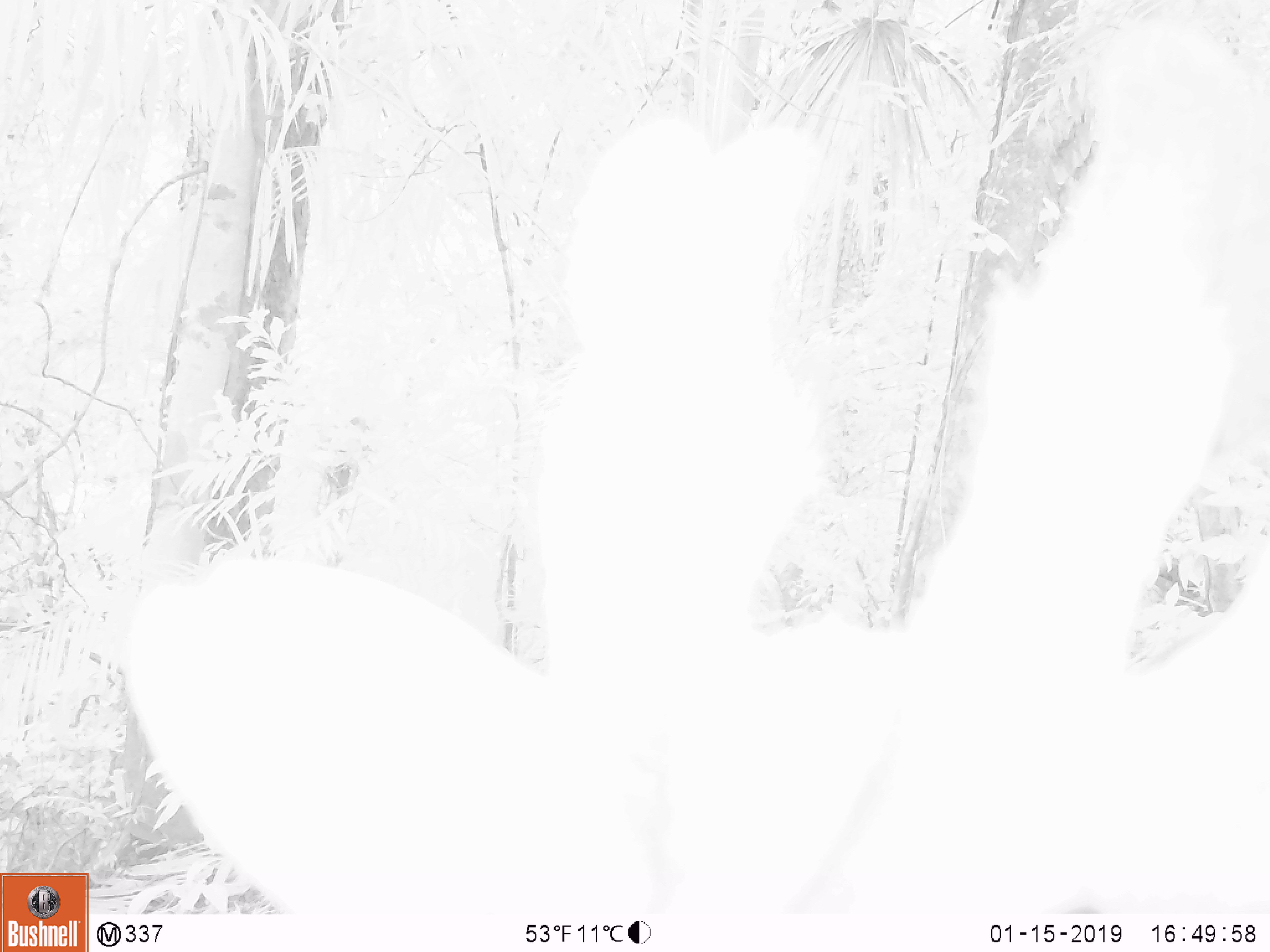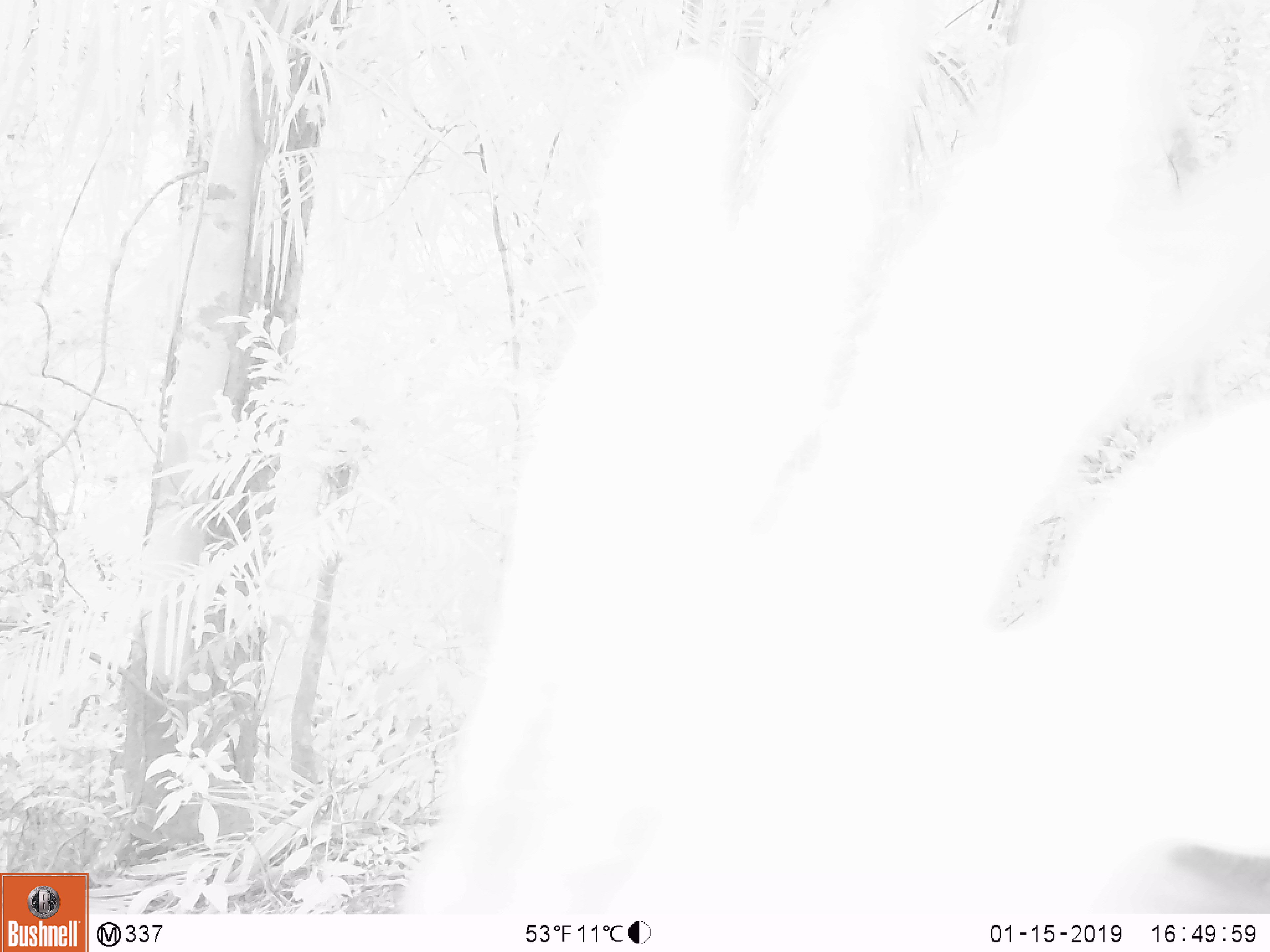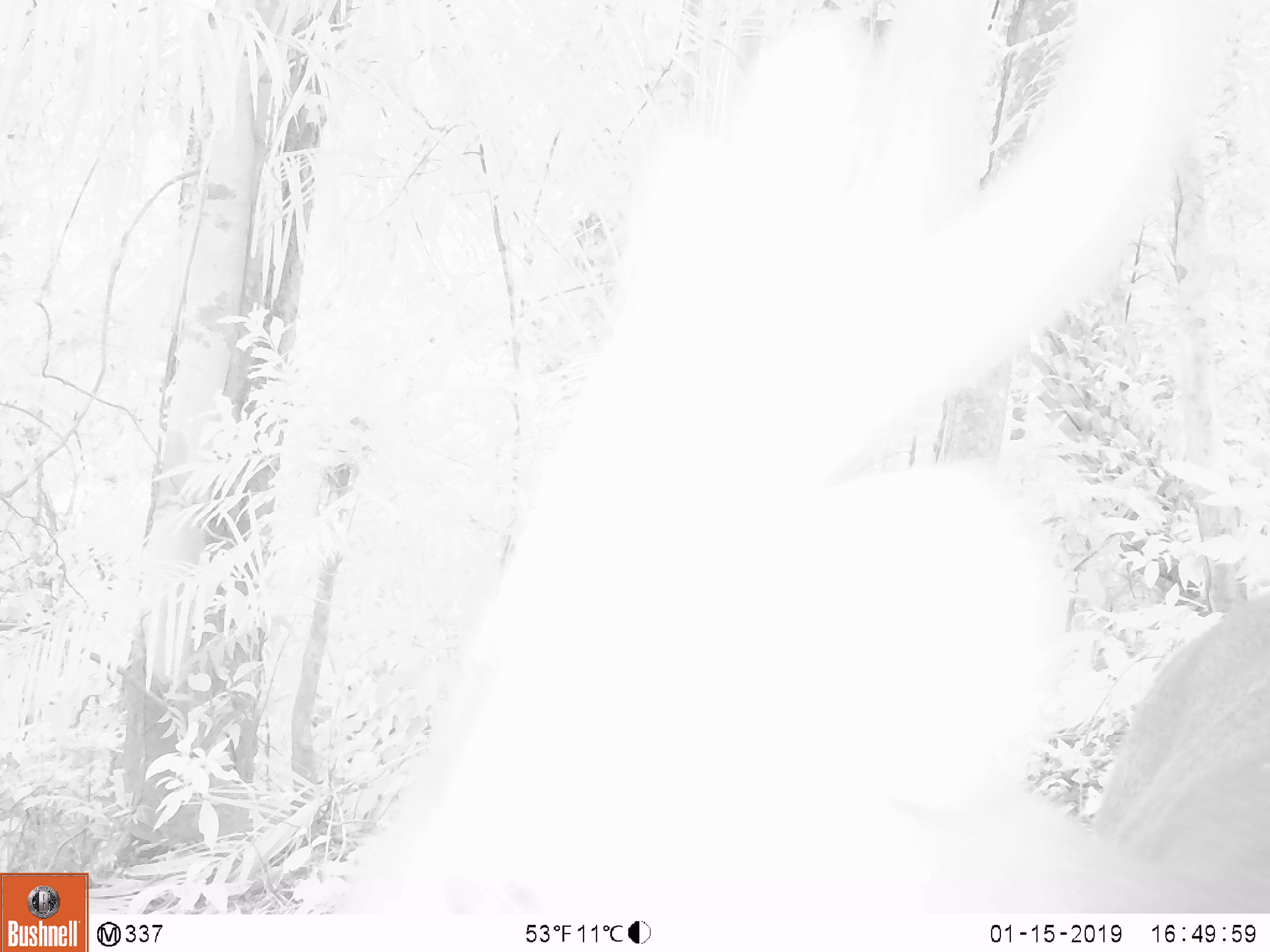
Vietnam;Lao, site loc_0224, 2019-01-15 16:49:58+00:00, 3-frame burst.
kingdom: Animalia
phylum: Chordata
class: Mammalia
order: Artiodactyla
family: Cervidae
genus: Muntiacus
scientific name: Muntiacus vuquangensis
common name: large-antlered muntjac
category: large antlered muntjac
Large antlered muntjac (large-antlered muntjac) (Muntiacus vuquangensis). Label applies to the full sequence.